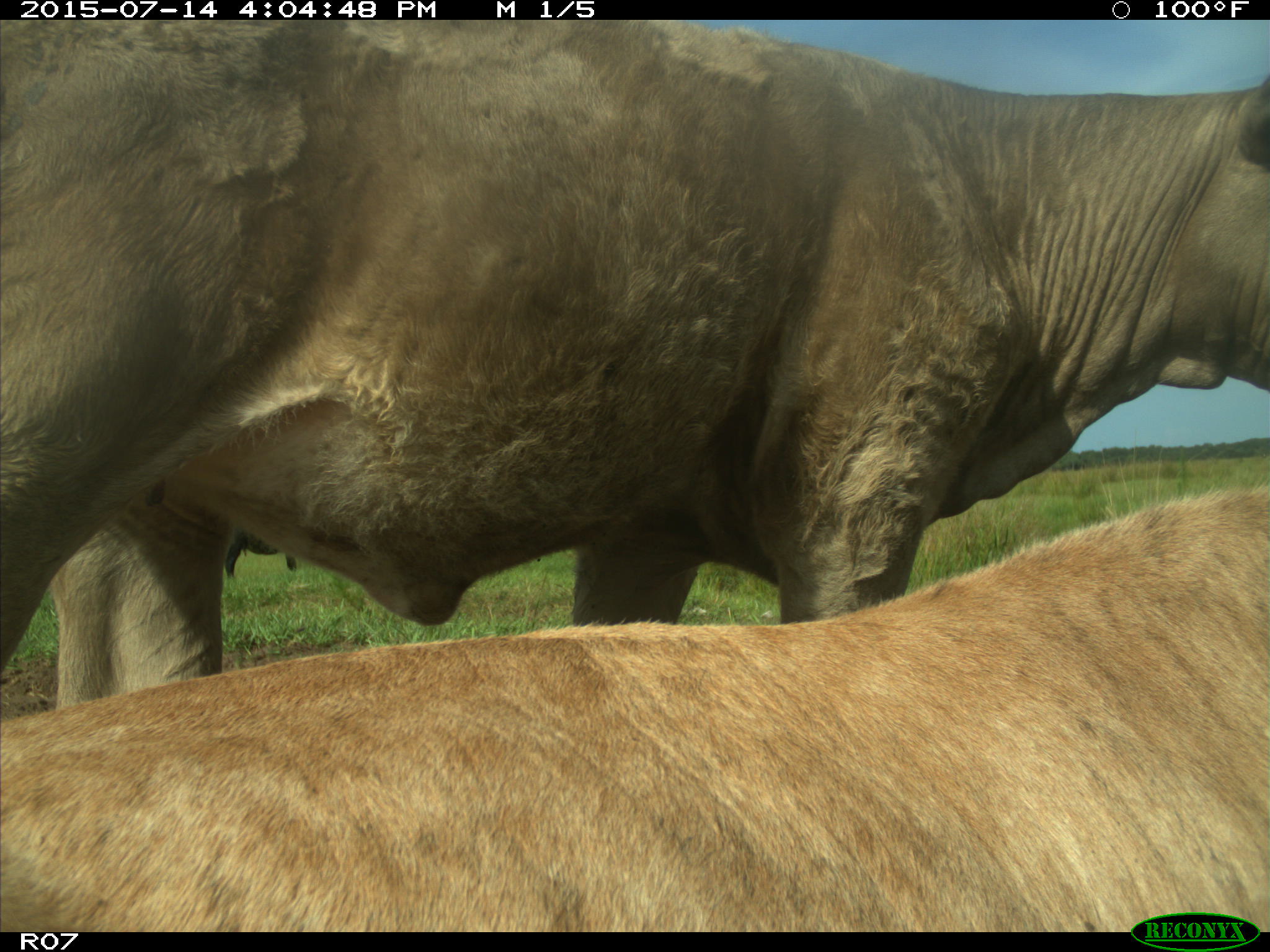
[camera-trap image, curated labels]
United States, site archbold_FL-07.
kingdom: Animalia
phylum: Chordata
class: Mammalia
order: Artiodactyla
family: Bovidae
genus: Bos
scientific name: Bos taurus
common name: domestic cow